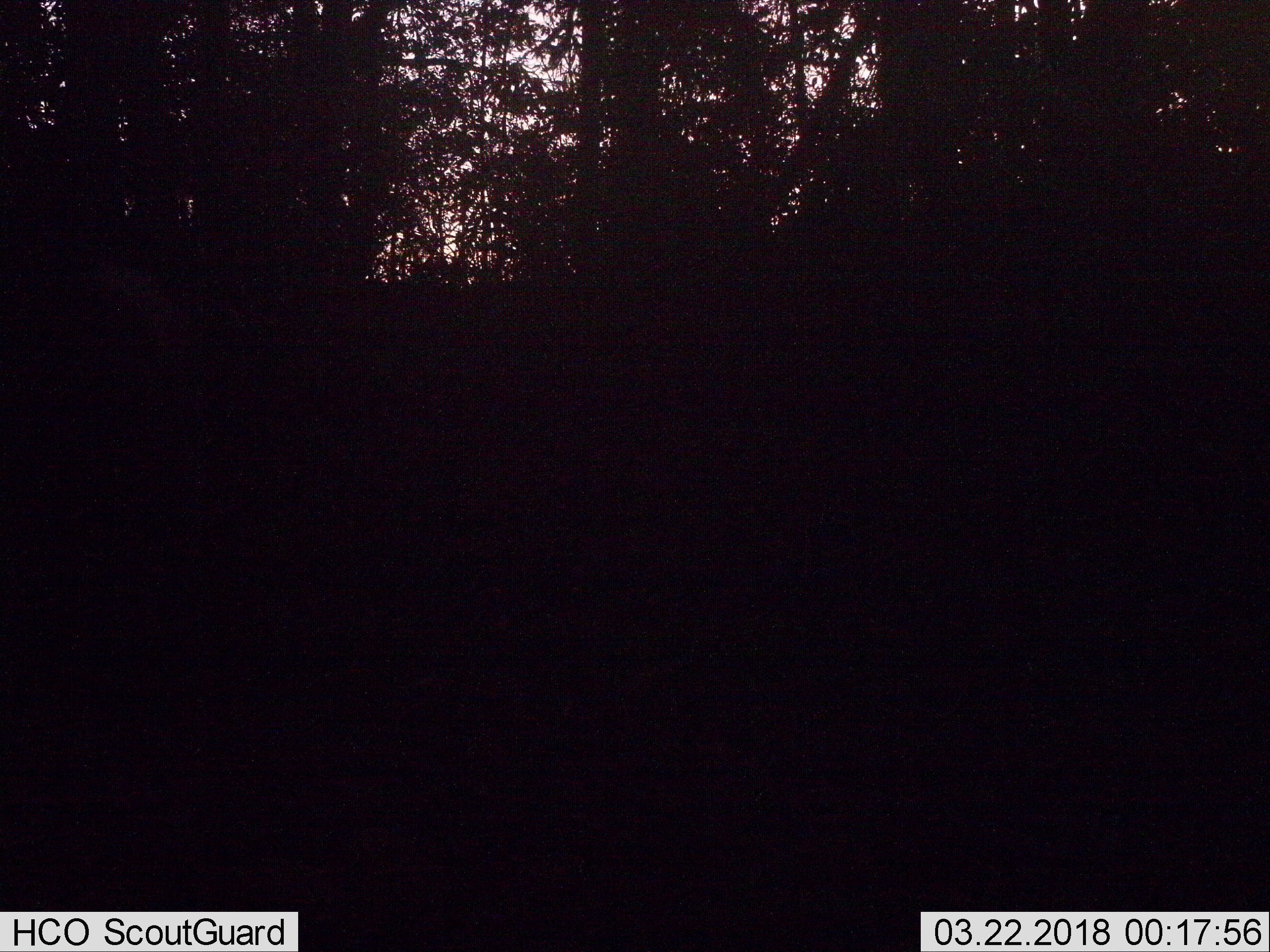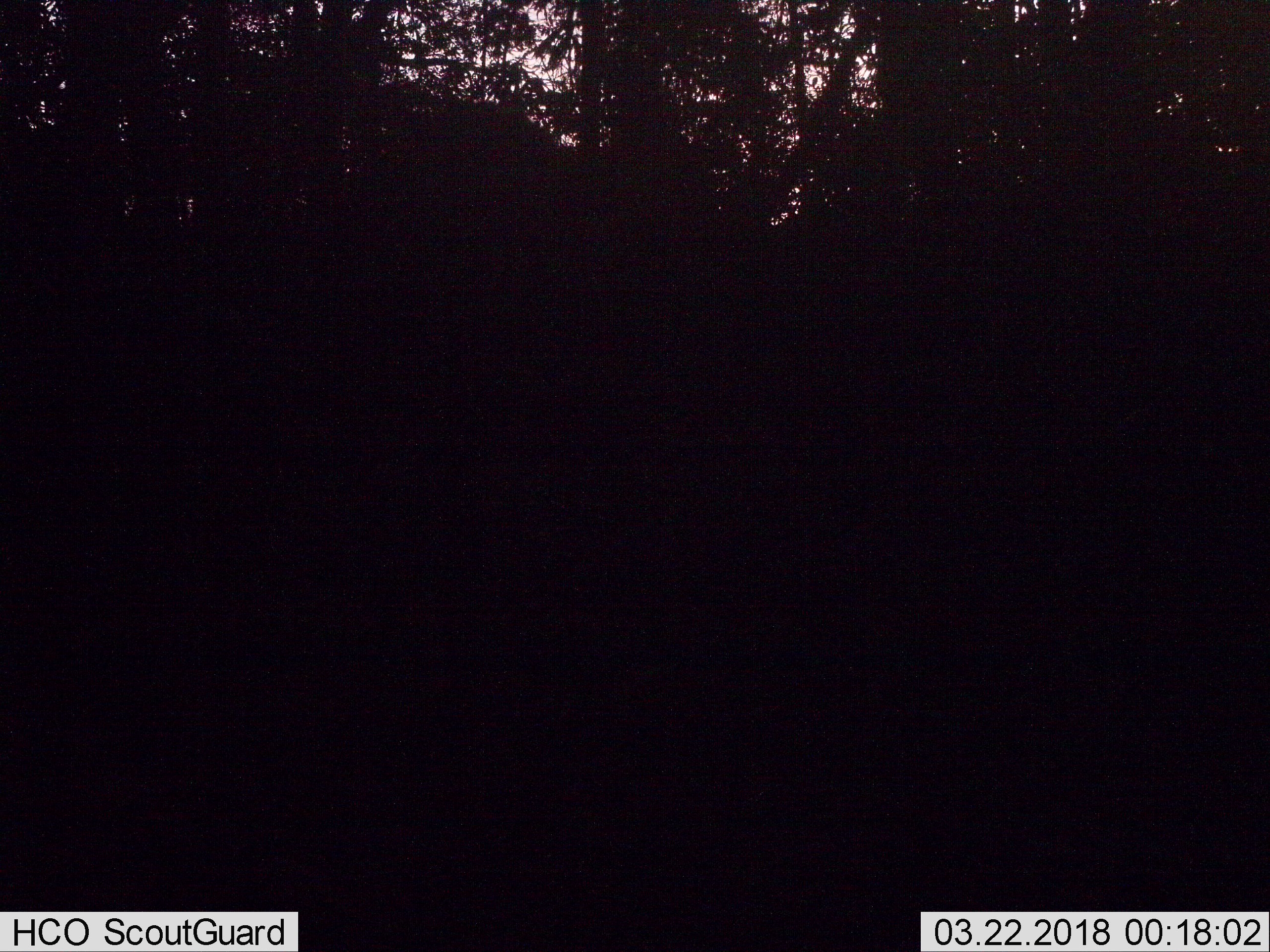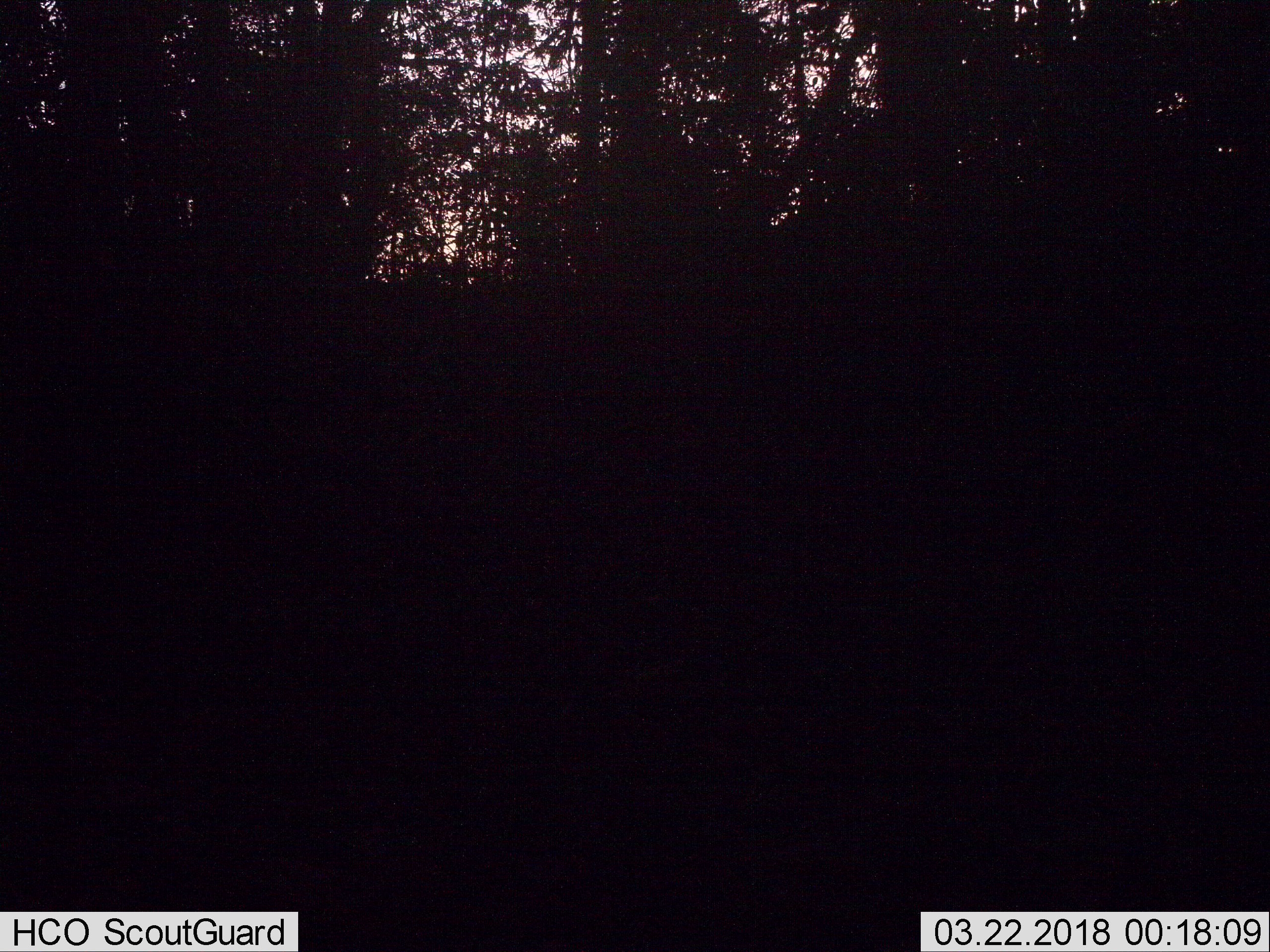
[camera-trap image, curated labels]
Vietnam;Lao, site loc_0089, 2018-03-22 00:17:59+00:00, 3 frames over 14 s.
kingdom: Animalia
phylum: Chordata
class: Mammalia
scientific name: Mammalia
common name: mammal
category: unidentified mammal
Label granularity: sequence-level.